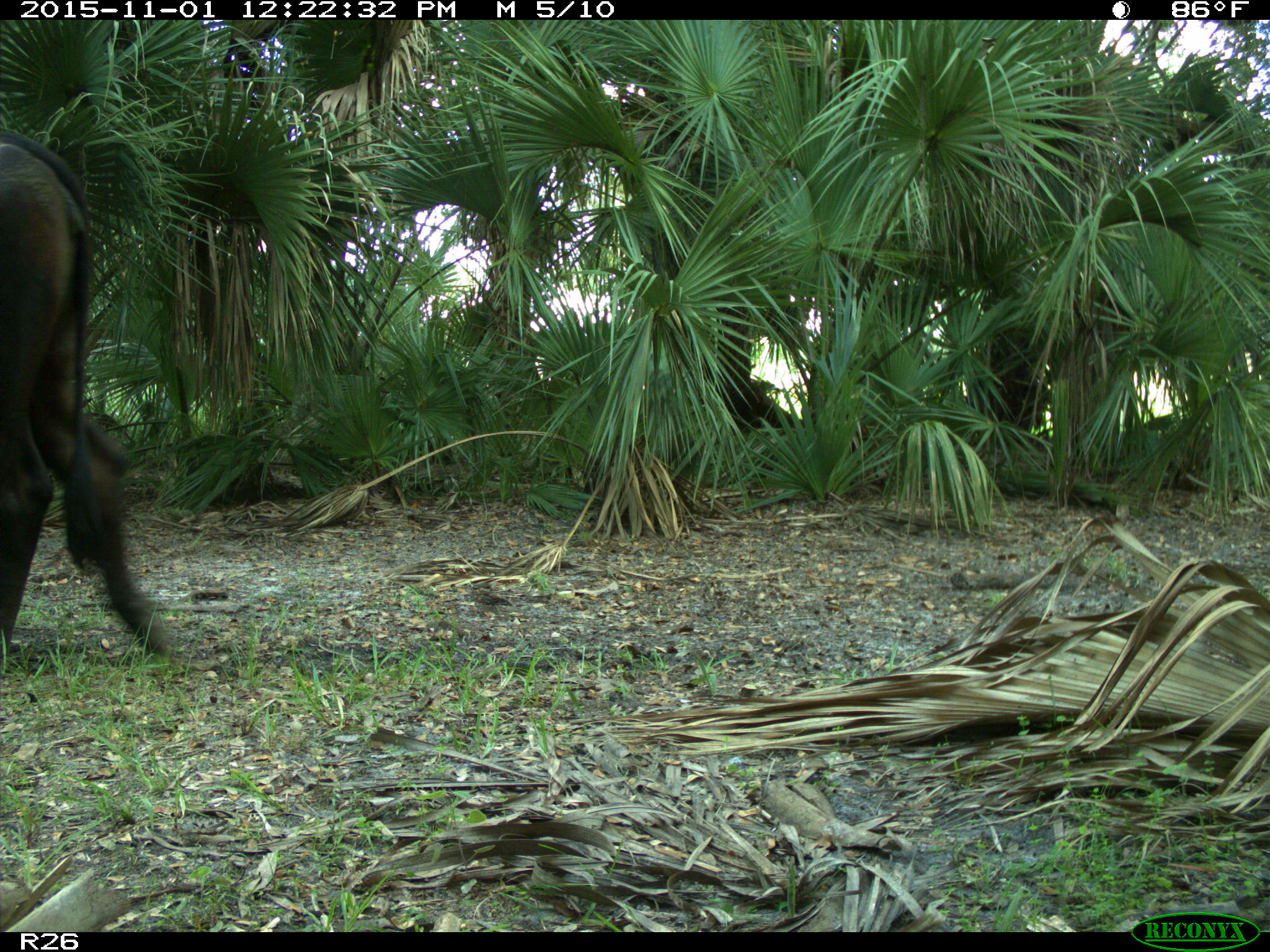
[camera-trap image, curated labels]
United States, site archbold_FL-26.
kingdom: Animalia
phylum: Chordata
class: Mammalia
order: Artiodactyla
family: Bovidae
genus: Bos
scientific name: Bos taurus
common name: domestic cow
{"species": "Bos taurus (domestic cow)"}